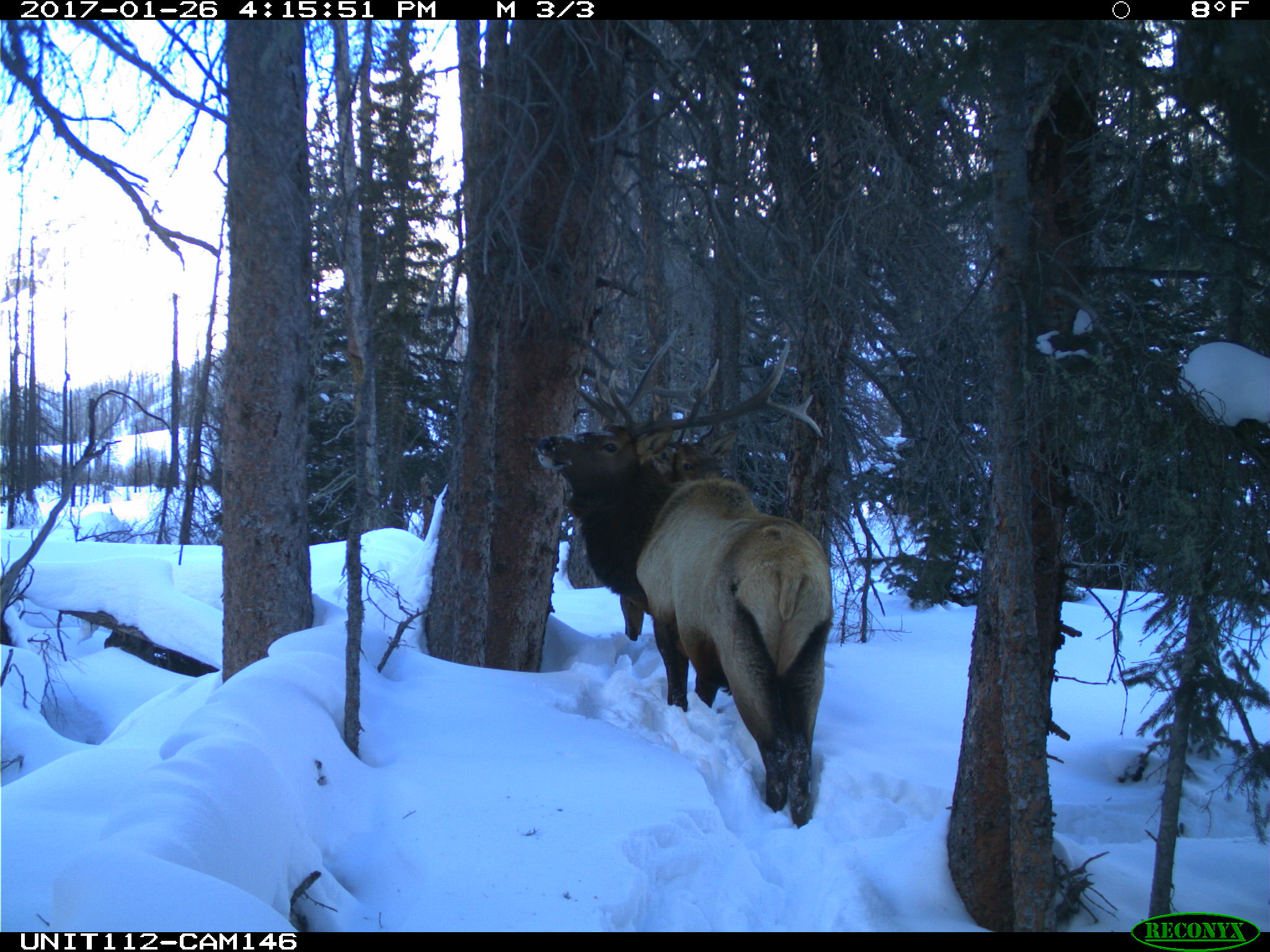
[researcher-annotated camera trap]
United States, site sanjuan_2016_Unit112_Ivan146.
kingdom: Animalia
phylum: Chordata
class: Mammalia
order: Artiodactyla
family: Cervidae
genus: Cervus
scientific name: Cervus elaphus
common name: red deer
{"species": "Cervus elaphus (red deer)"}